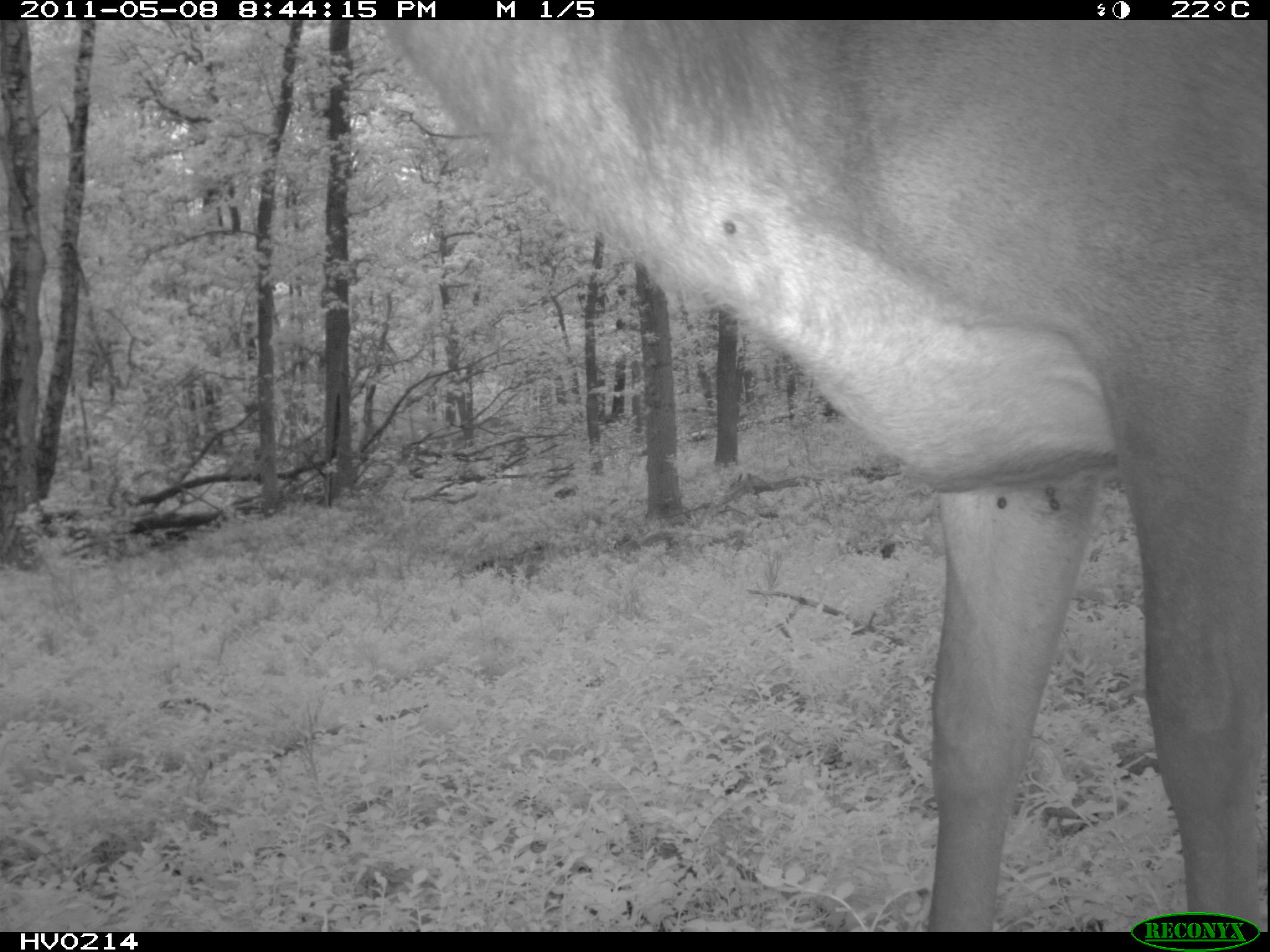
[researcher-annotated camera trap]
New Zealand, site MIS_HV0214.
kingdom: Animalia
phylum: Chordata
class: Mammalia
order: Artiodactyla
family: Cervidae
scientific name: Cervidae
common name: deer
Deer (Cervidae).